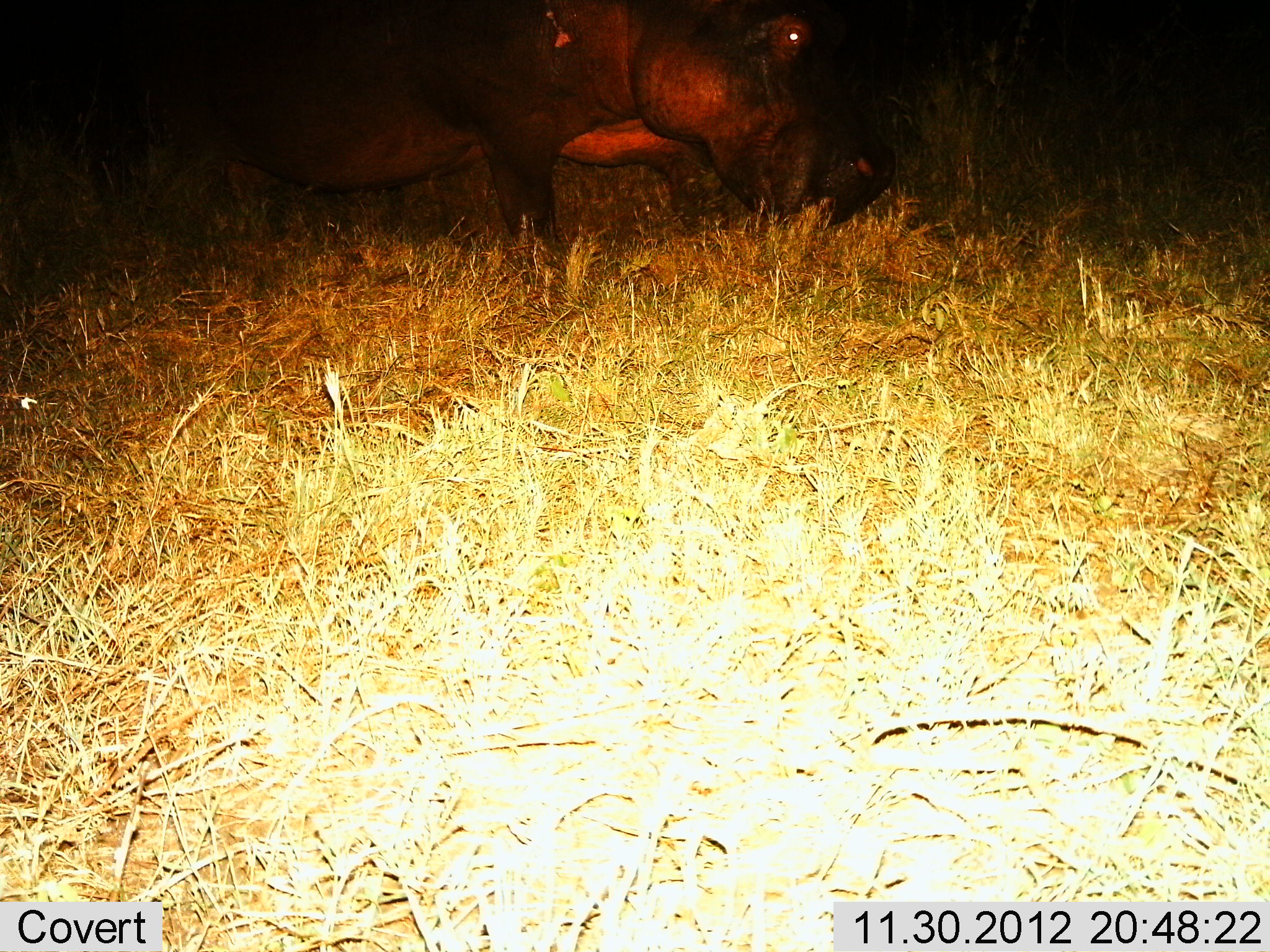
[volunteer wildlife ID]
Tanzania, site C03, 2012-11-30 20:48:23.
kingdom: Animalia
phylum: Chordata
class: Mammalia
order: Artiodactyla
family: Hippopotamidae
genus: Hippopotamus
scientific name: Hippopotamus amphibius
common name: hippopotamus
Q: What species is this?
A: Hippopotamus (Hippopotamus amphibius).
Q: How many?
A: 1.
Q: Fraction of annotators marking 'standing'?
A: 17%.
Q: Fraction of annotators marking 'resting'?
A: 3%.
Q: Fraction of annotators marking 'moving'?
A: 45%.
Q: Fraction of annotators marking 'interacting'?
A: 0%.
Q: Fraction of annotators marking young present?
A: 0%.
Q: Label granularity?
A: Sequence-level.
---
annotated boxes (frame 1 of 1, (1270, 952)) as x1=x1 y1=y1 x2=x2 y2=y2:
animal: x1=86 y1=0 x2=895 y2=261